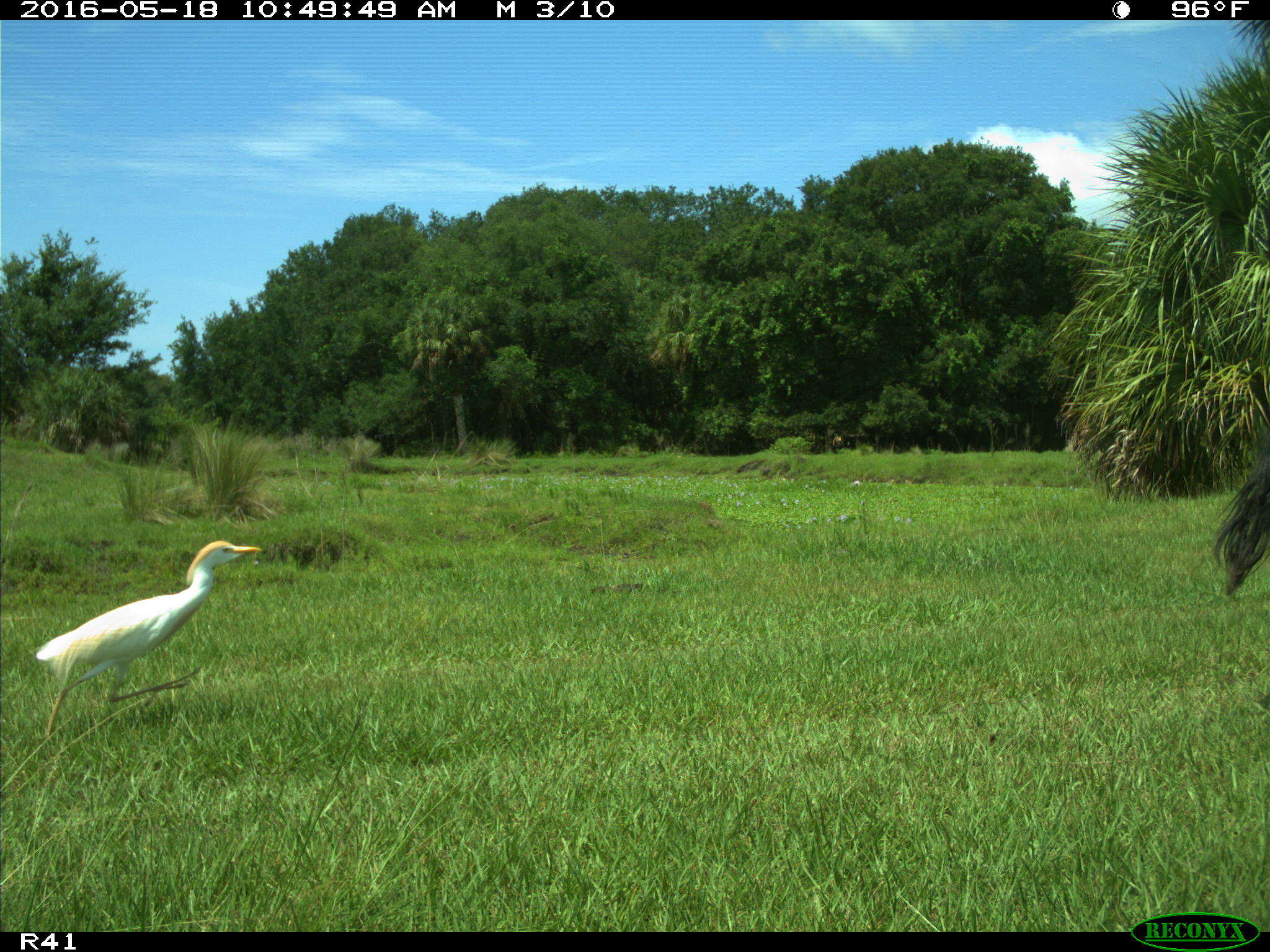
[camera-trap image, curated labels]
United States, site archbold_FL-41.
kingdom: Animalia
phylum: Chordata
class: Mammalia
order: Artiodactyla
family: Bovidae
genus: Bos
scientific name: Bos taurus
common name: domestic cow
Bos taurus (domestic cow).